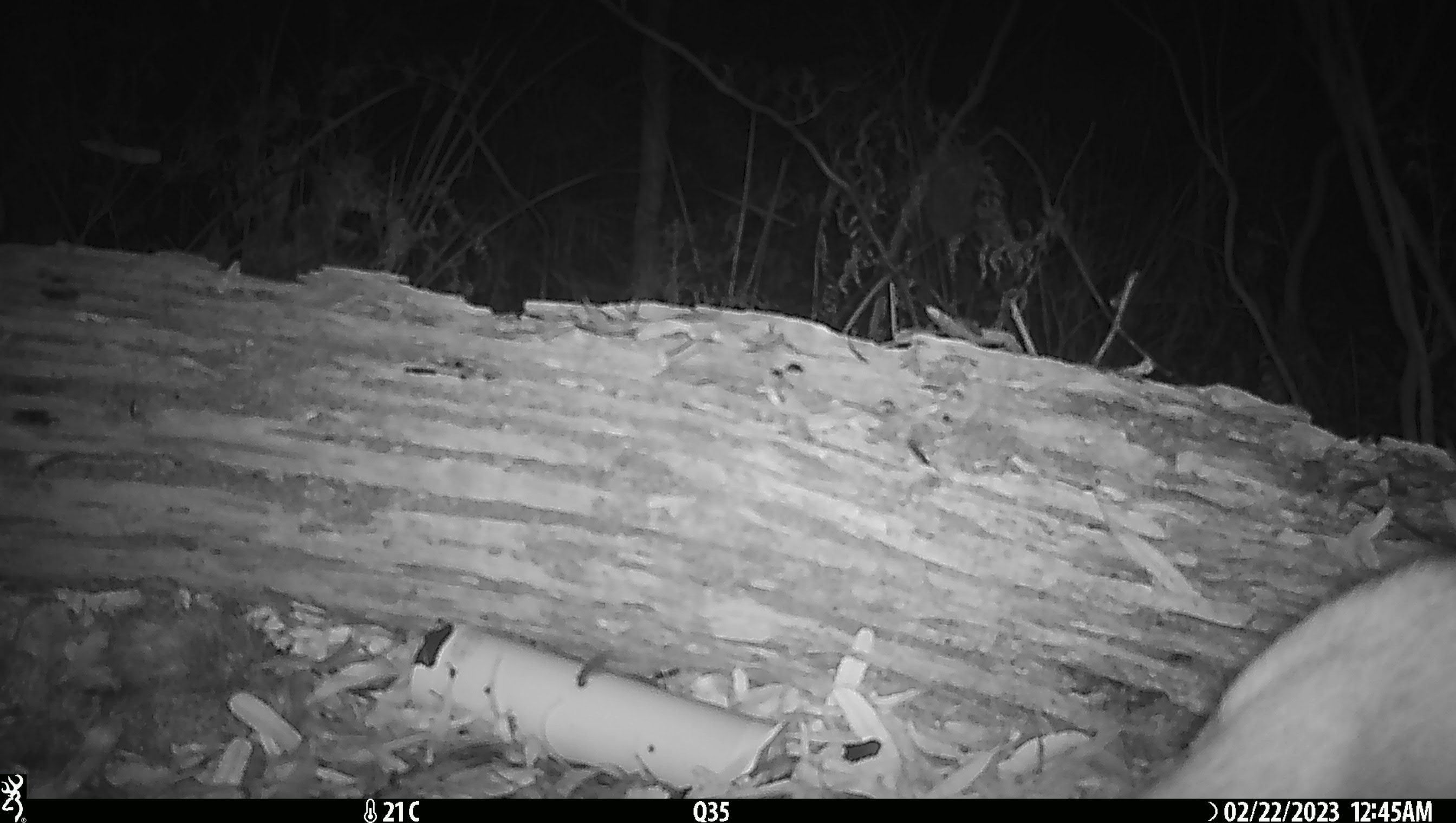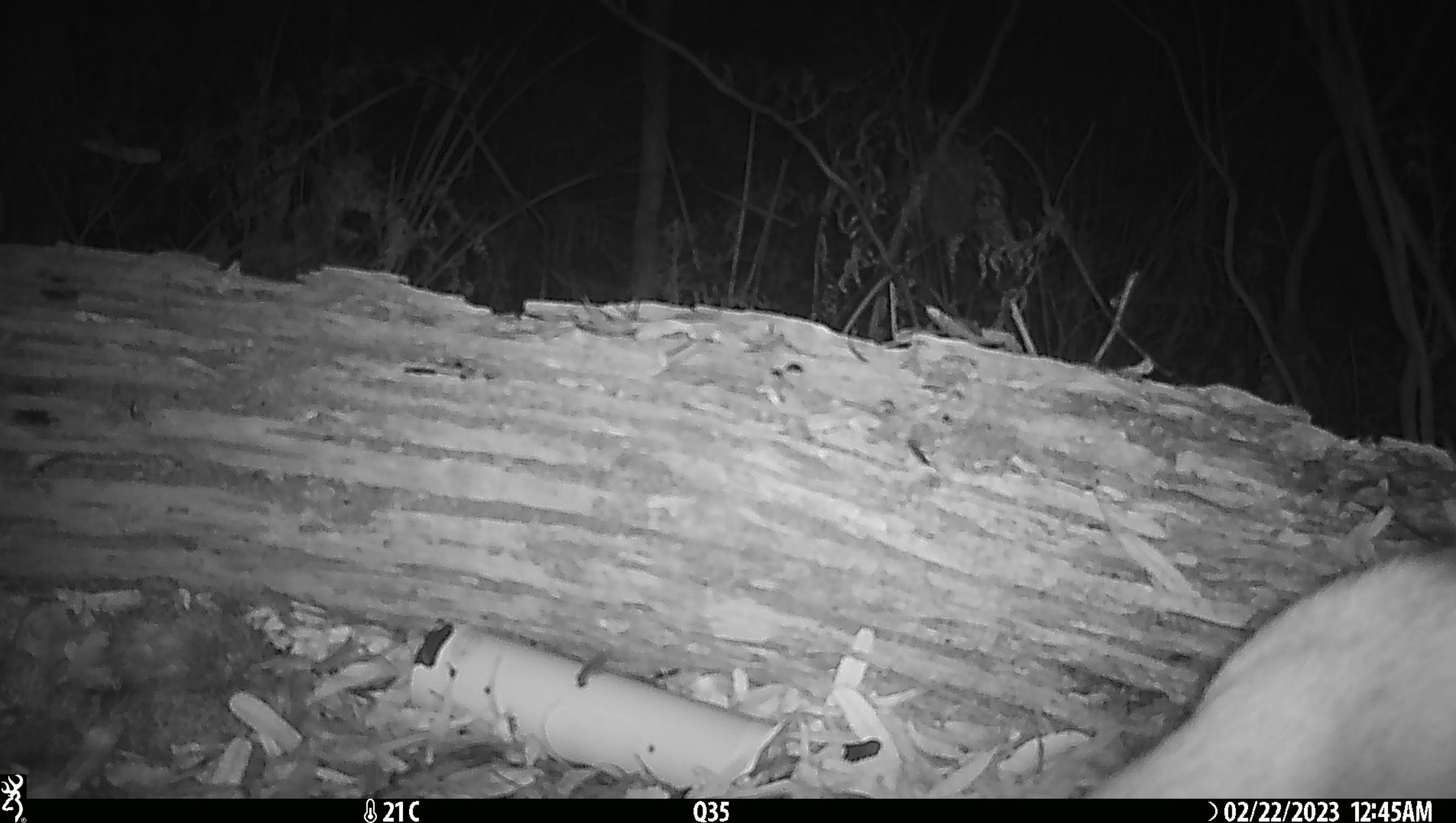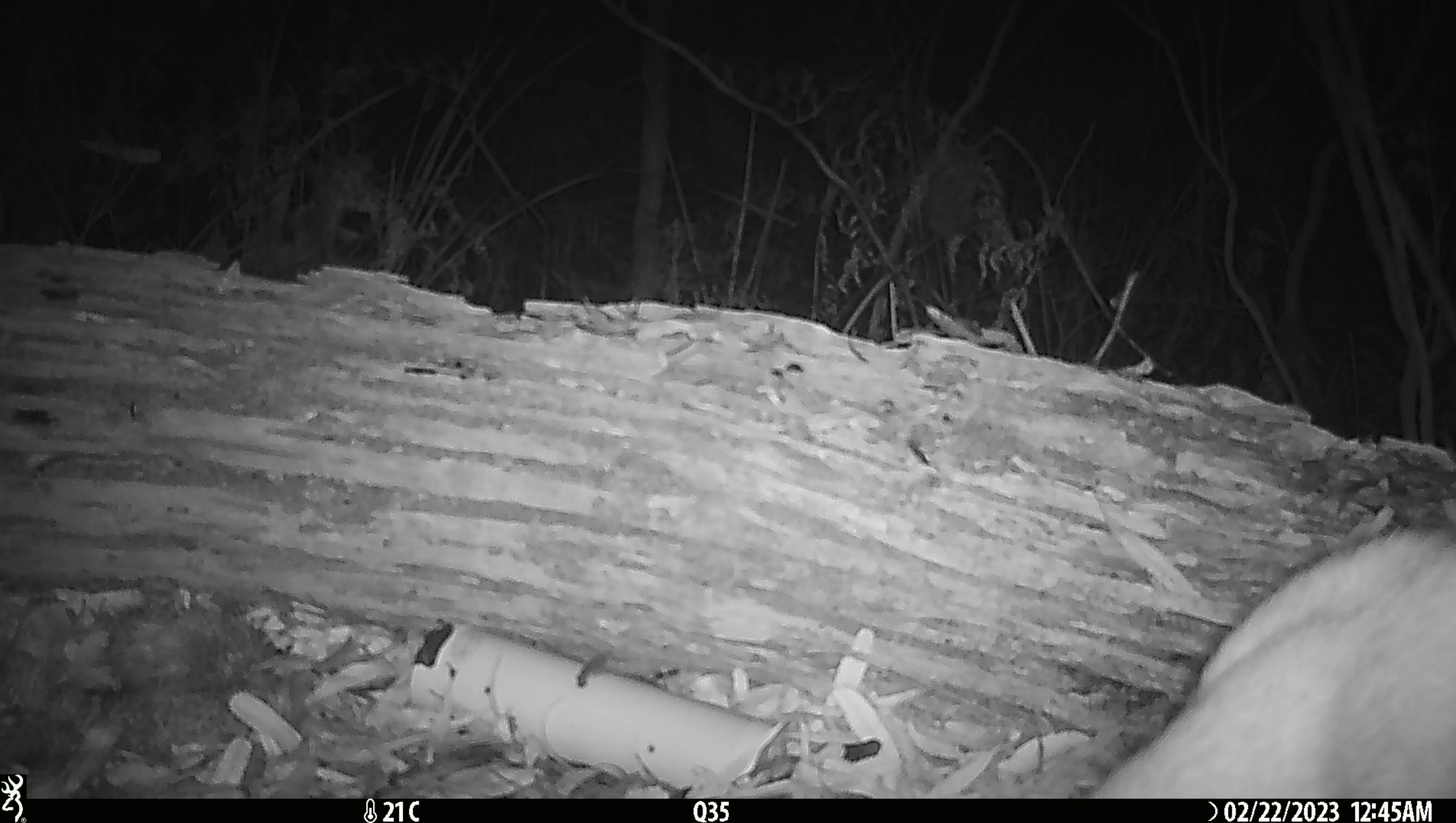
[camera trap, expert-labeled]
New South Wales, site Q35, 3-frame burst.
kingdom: Animalia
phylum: Chordata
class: Mammalia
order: Carnivora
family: Canidae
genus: Canis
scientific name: Canis familiaris dingo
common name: dingo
Dingo (Canis familiaris dingo).